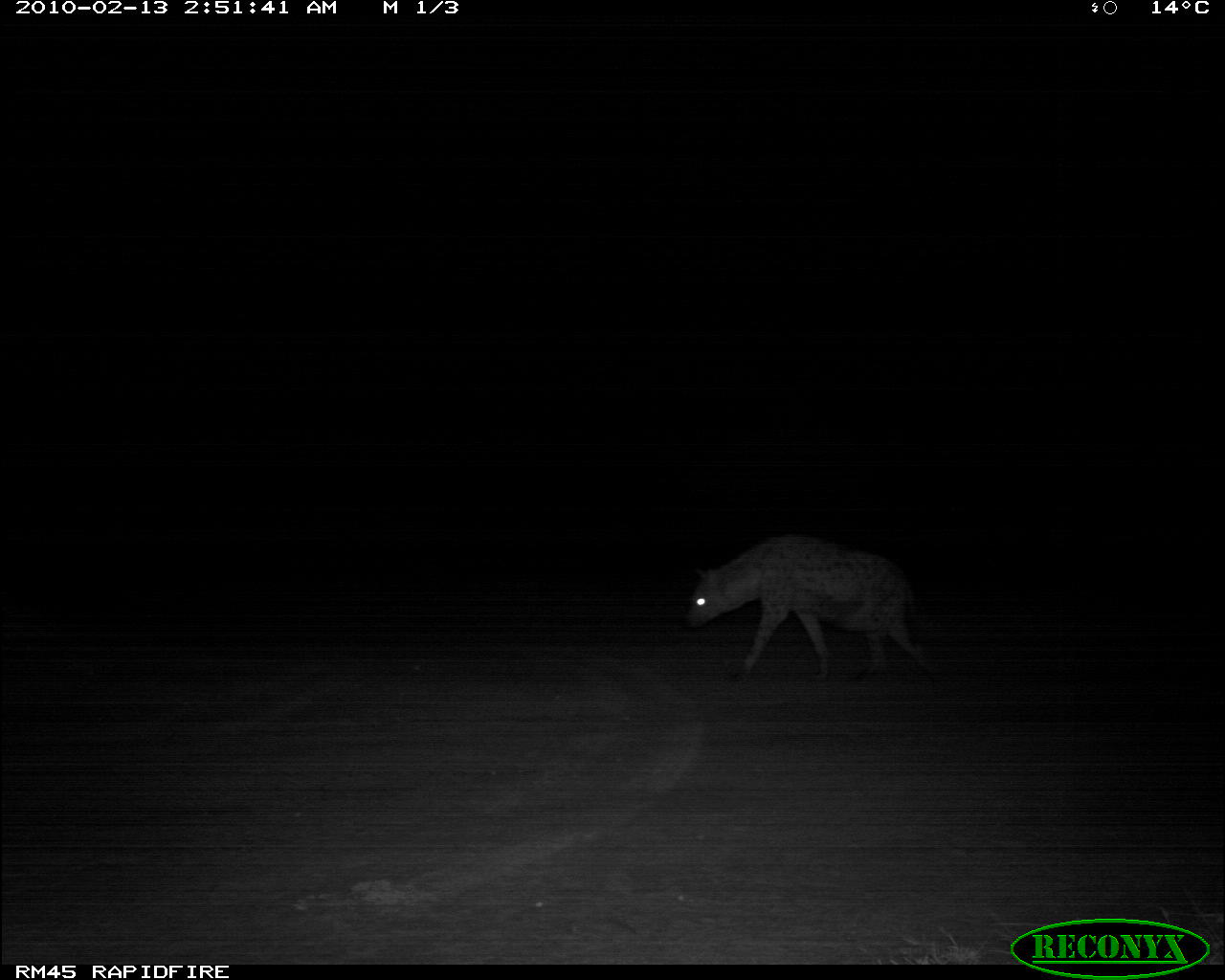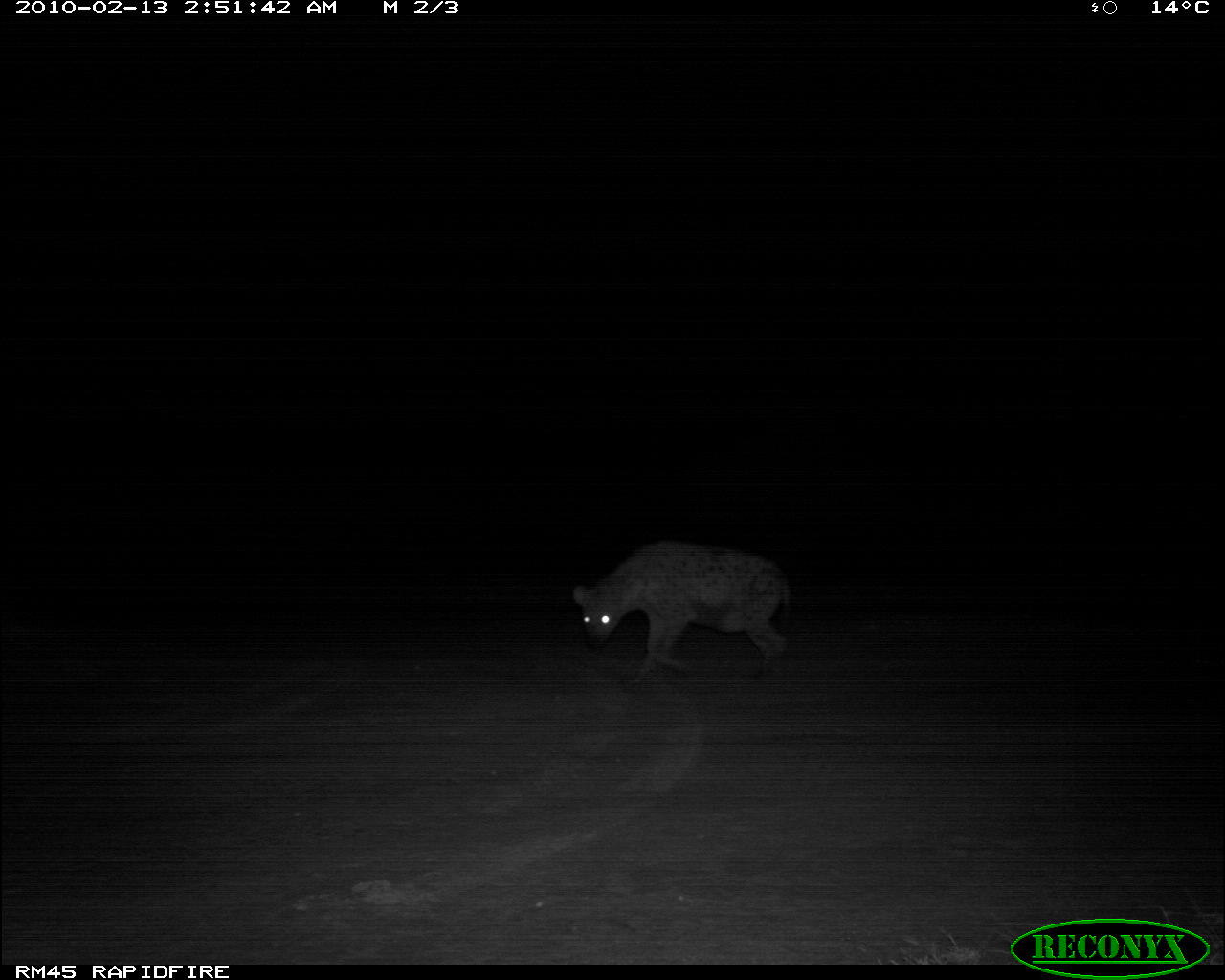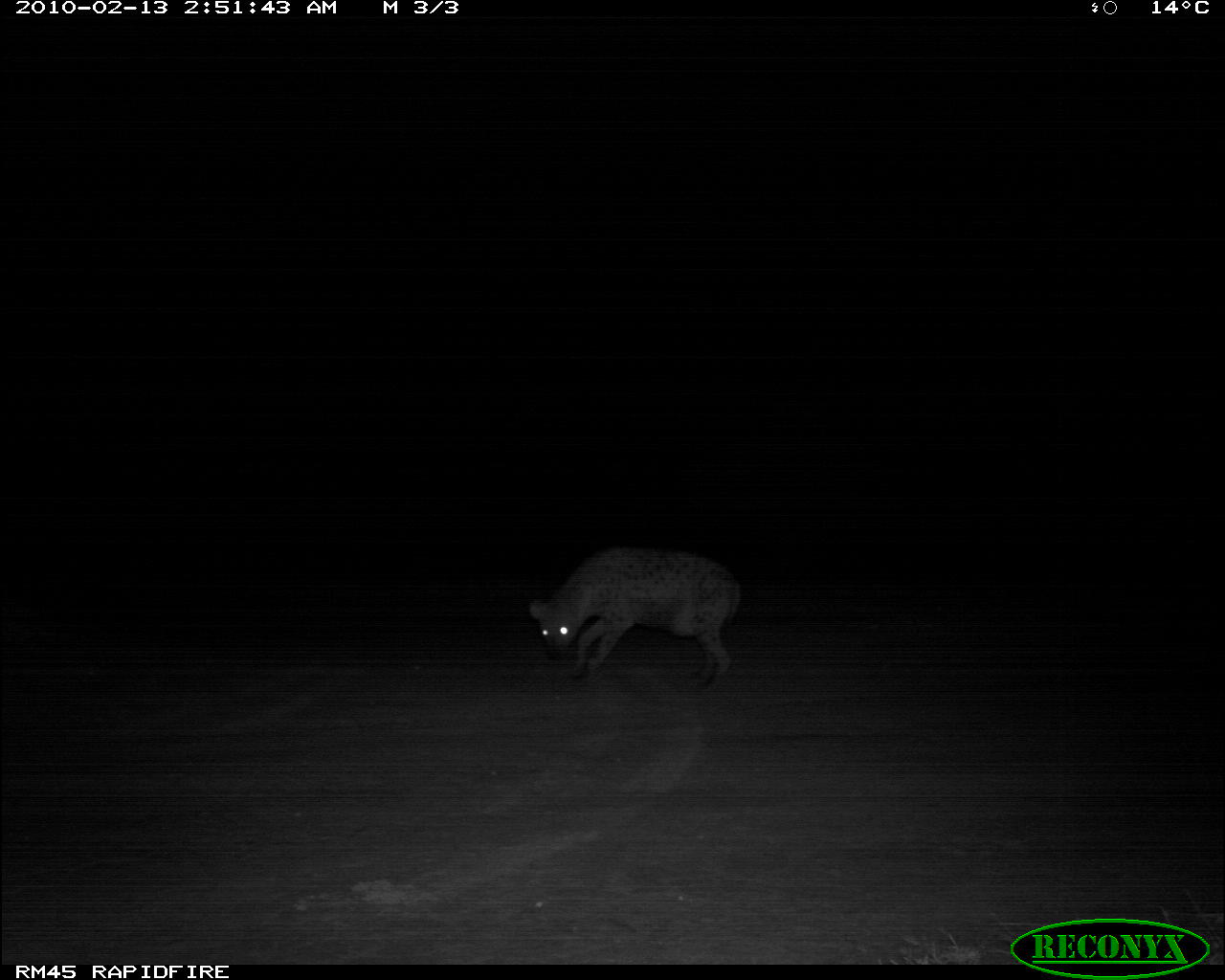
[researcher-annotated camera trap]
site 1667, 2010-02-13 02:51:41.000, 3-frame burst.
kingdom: Animalia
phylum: Chordata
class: Mammalia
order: Carnivora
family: Hyaenidae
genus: Crocuta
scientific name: Crocuta crocuta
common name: spotted hyena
Crocuta crocuta (spotted hyena), count 1.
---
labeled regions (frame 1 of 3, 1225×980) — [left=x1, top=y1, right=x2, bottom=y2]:
crocuta crocuta: [left=683, top=535, right=951, bottom=682]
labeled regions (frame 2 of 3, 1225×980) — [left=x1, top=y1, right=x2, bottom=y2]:
crocuta crocuta: [left=572, top=540, right=791, bottom=686]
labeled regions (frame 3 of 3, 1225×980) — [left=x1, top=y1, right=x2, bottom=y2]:
crocuta crocuta: [left=528, top=545, right=741, bottom=692]